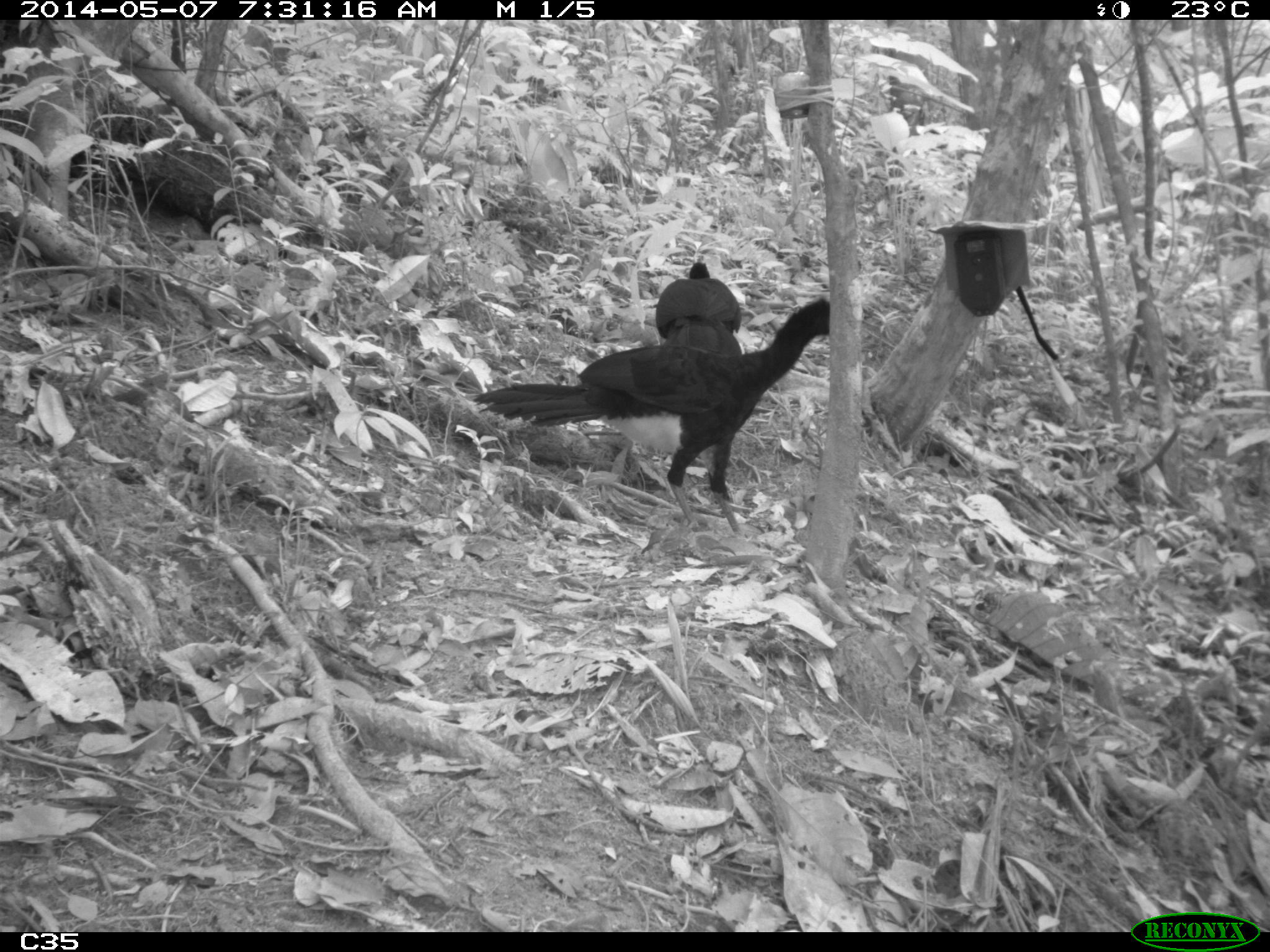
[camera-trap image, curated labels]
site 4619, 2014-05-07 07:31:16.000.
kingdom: Animalia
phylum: Chordata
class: Aves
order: Galliformes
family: Cracidae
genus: Crax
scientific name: Crax alector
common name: black curassow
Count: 2.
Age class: adult.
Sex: female.